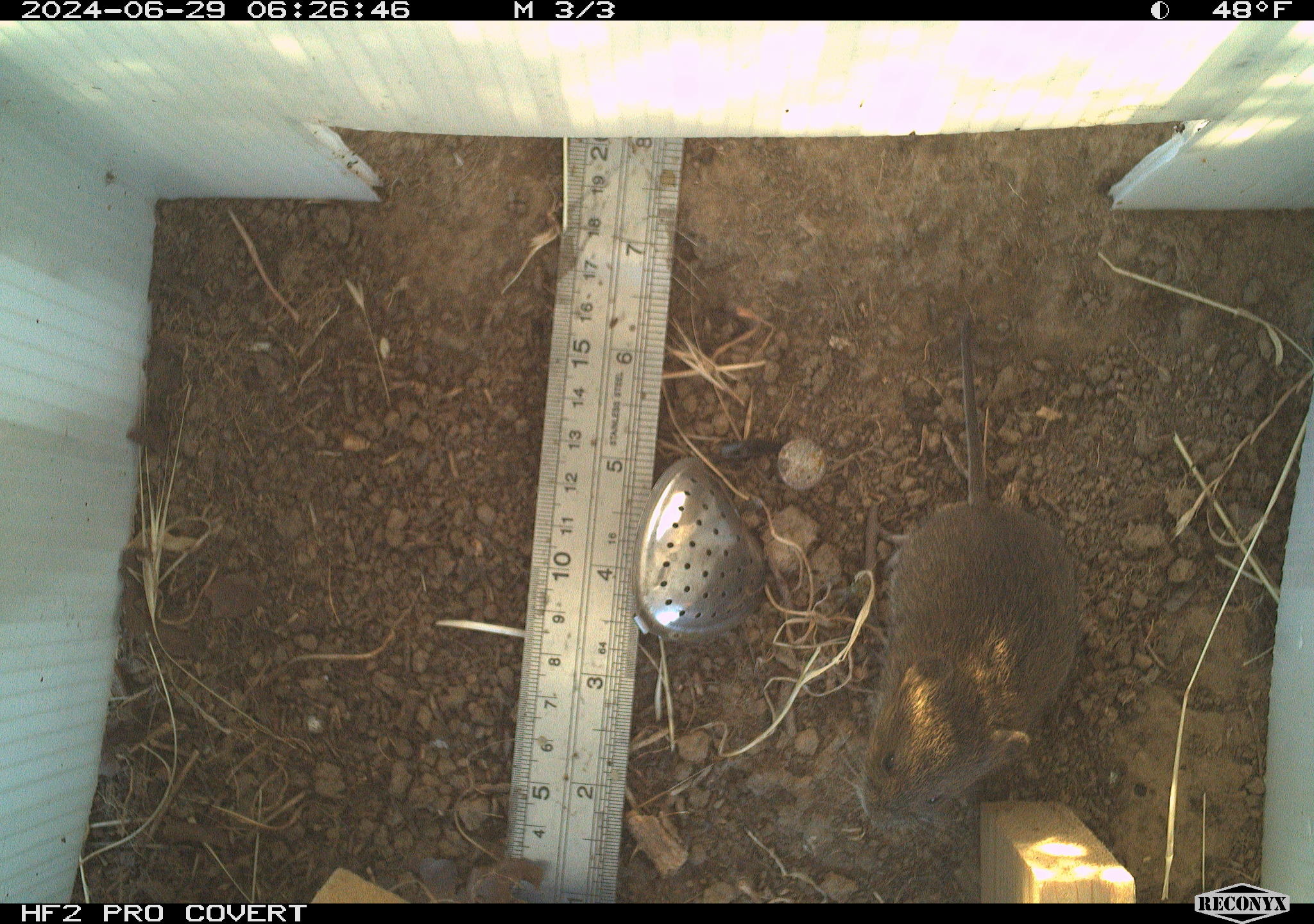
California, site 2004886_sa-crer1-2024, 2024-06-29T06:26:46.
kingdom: Animalia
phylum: Chordata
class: Mammalia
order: Rodentia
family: Cricetidae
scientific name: Arvicolinae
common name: voles, lemmings, and muskrats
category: arvicolinae subfamily